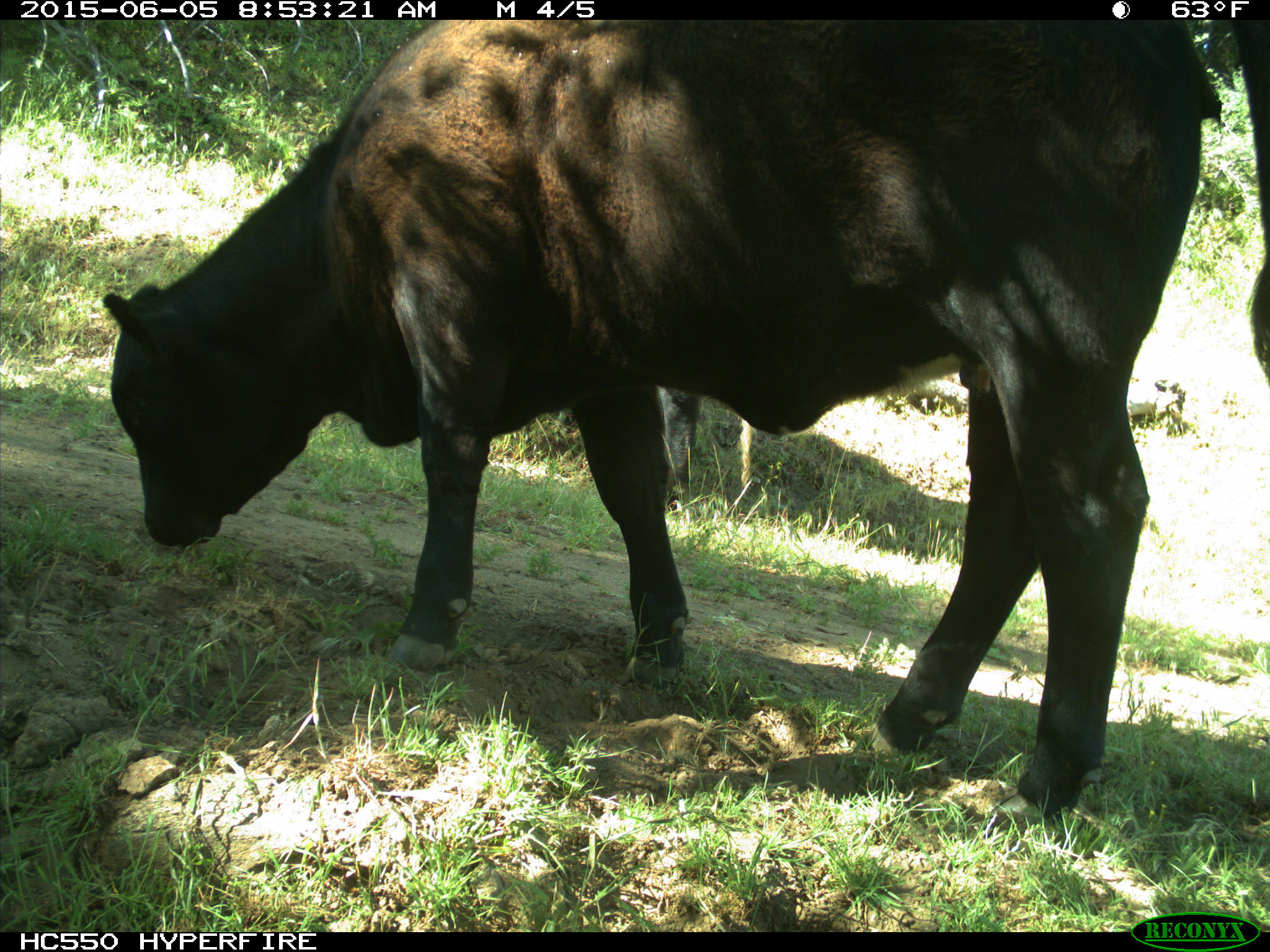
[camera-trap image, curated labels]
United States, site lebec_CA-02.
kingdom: Animalia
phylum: Chordata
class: Mammalia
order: Artiodactyla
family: Bovidae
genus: Bos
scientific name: Bos taurus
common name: domestic cow